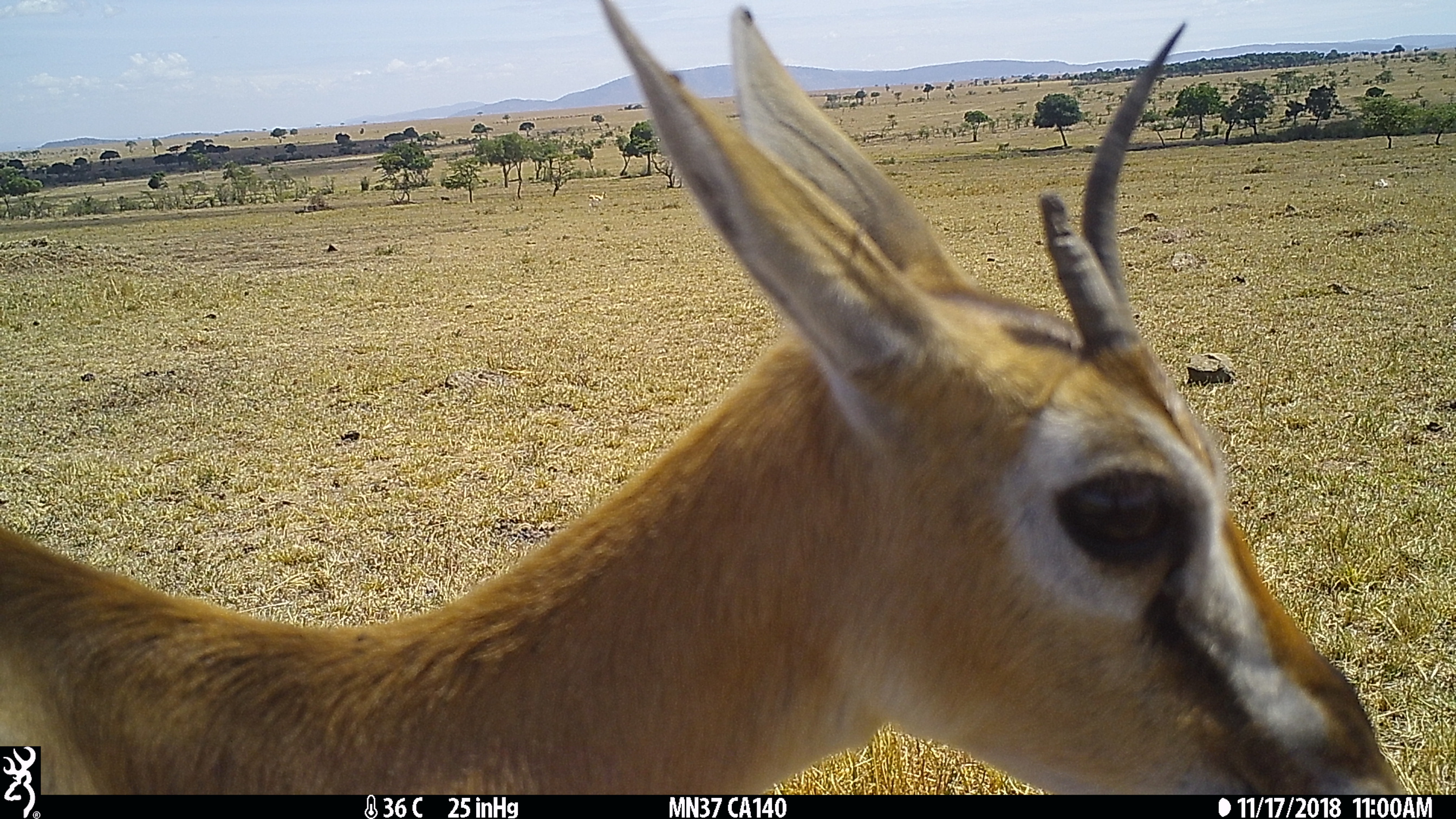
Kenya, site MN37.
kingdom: Animalia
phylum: Chordata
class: Mammalia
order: Artiodactyla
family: Bovidae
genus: Eudorcas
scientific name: Eudorcas thomsonii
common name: thomon's gazelle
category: gazelle thomsons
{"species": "gazelle thomsons (thomon's gazelle) (Eudorcas thomsonii)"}